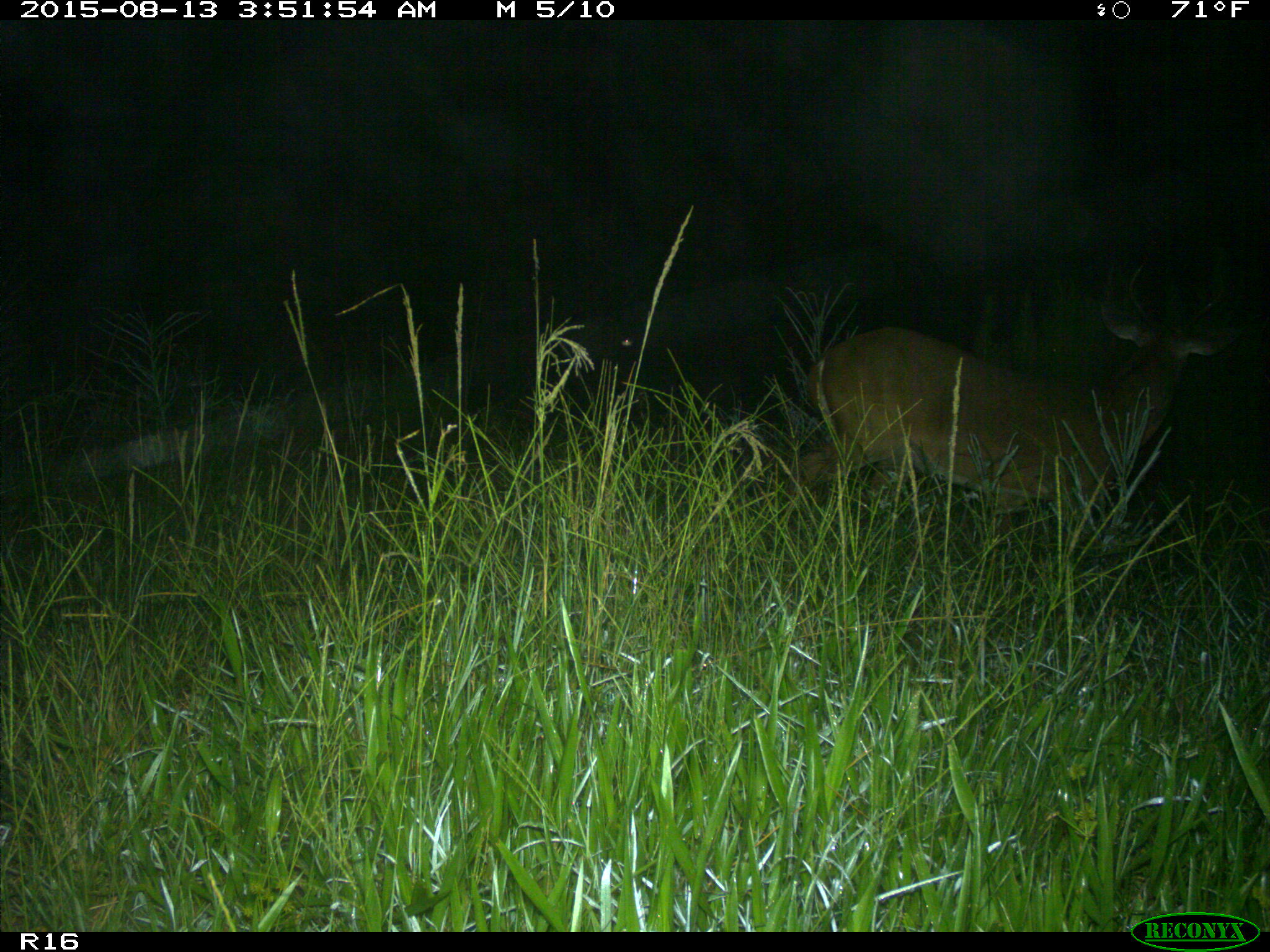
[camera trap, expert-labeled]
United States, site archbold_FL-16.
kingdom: Animalia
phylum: Chordata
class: Mammalia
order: Artiodactyla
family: Cervidae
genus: Odocoileus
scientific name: Odocoileus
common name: deer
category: unidentified deer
Unidentified deer (deer) (Odocoileus).